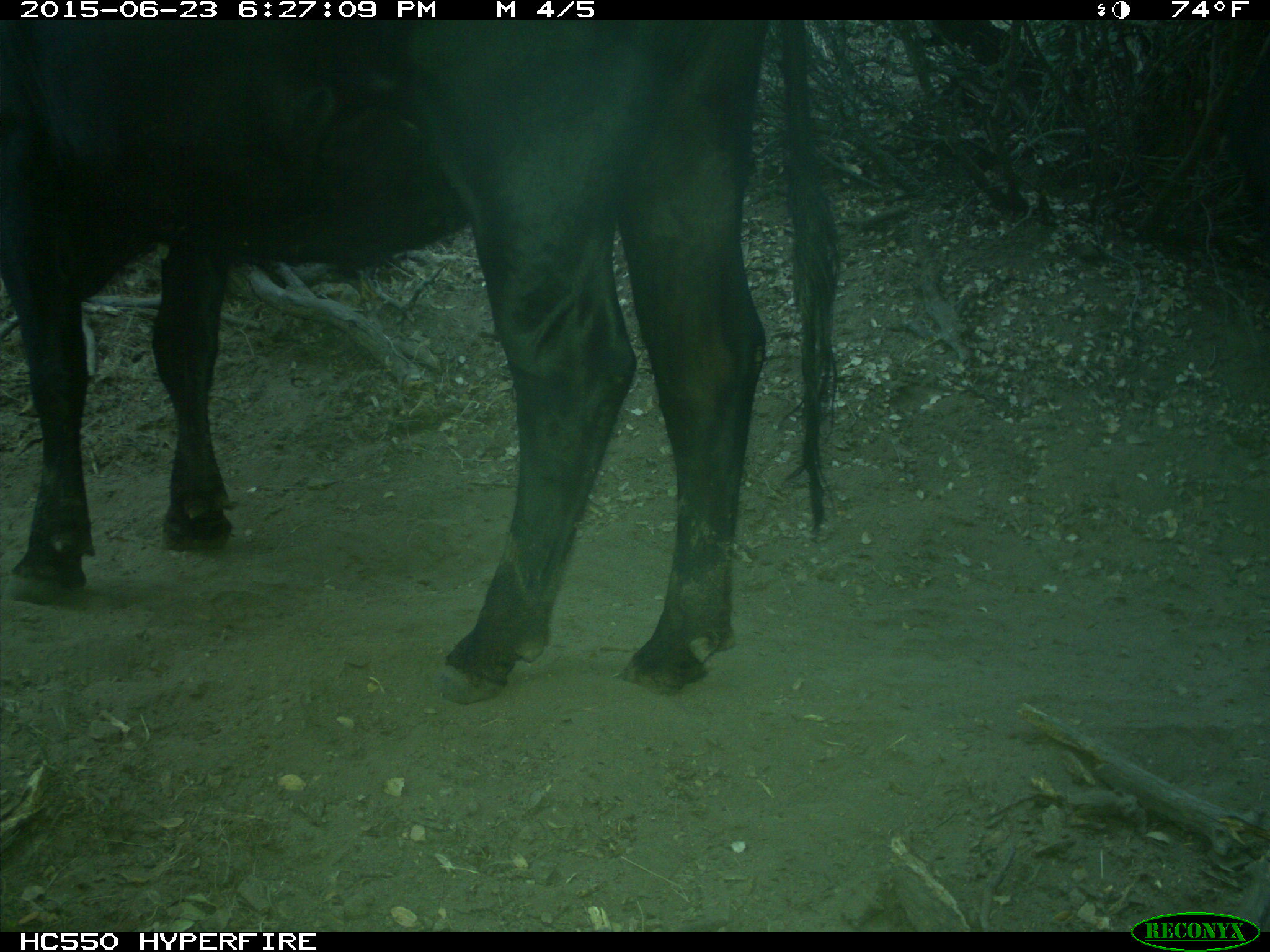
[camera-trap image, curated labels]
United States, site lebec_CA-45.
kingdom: Animalia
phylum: Chordata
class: Mammalia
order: Artiodactyla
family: Bovidae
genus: Bos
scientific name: Bos taurus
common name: domestic cow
Bos taurus (domestic cow).